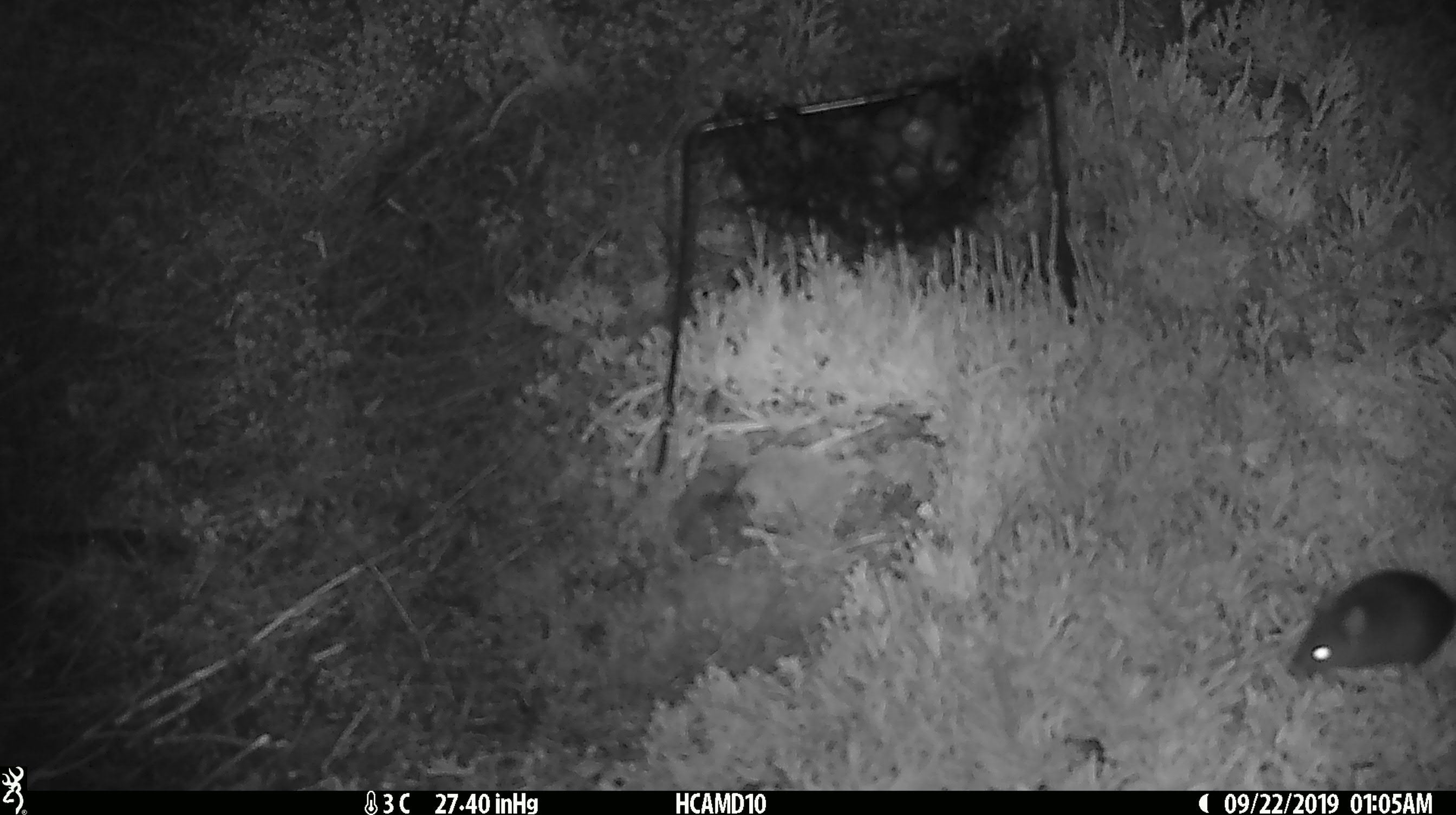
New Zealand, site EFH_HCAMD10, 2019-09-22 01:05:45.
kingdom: Animalia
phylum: Chordata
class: Mammalia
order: Rodentia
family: Muridae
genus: Mus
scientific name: Mus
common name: mouse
Mouse (Mus).